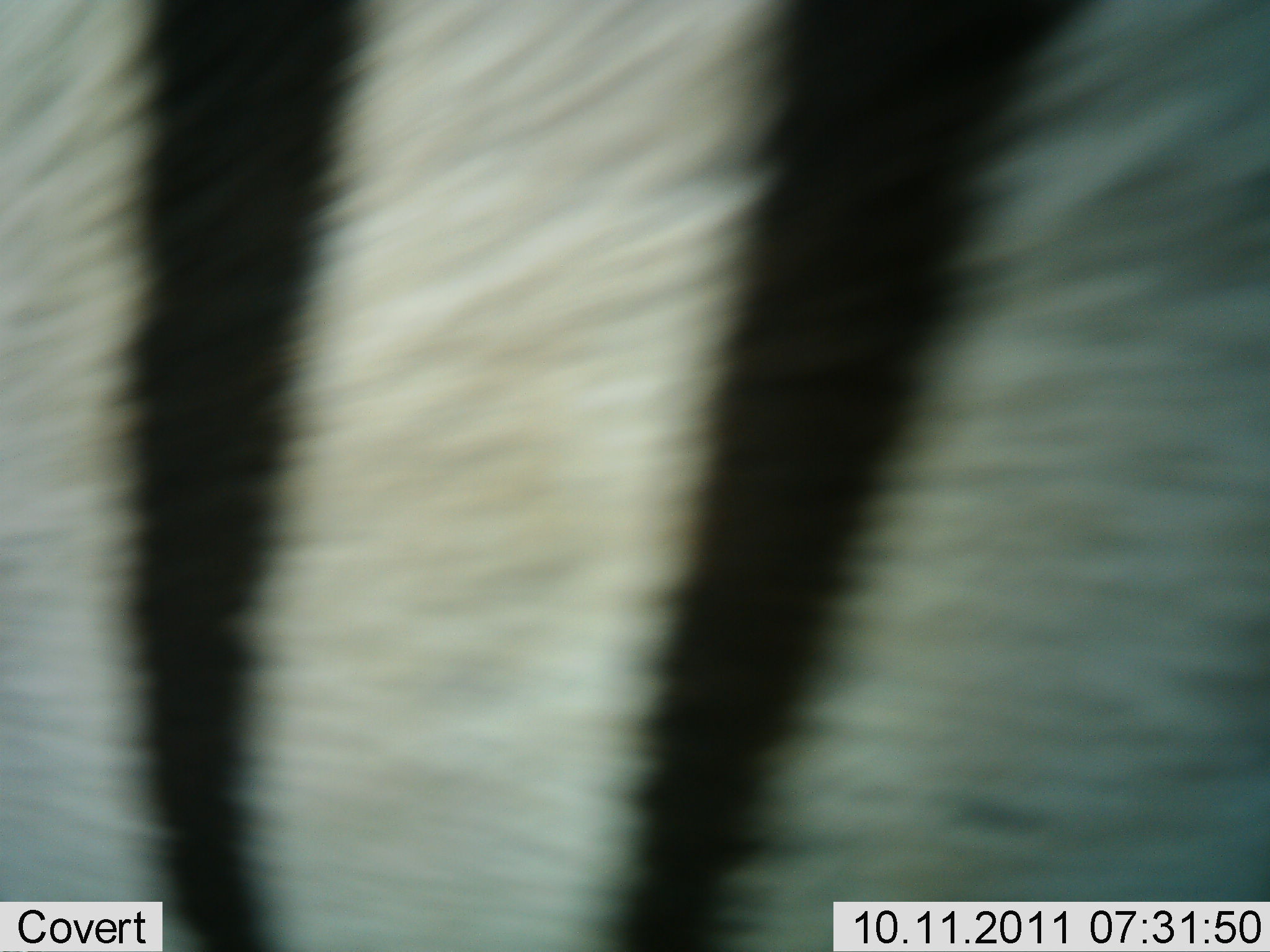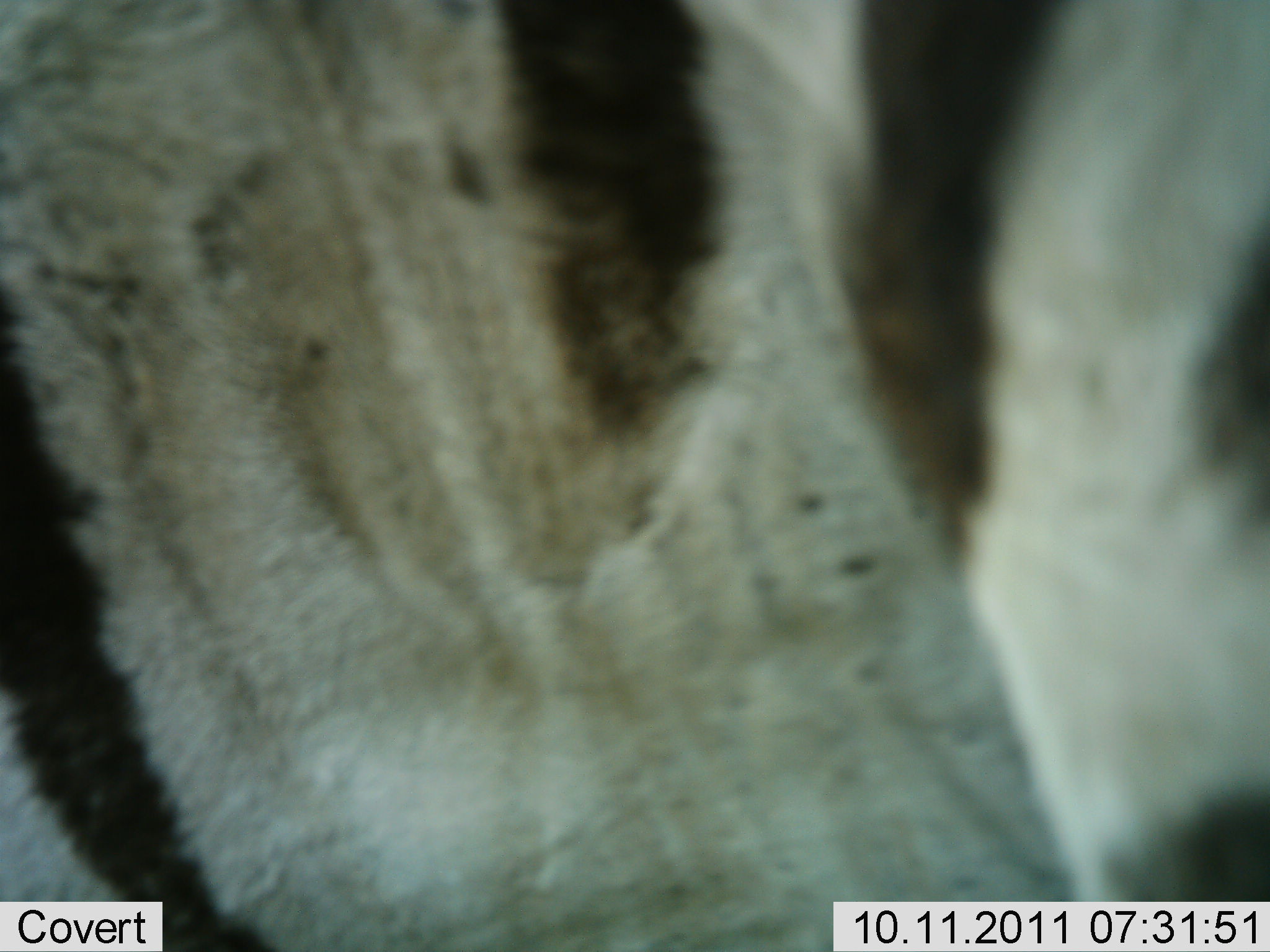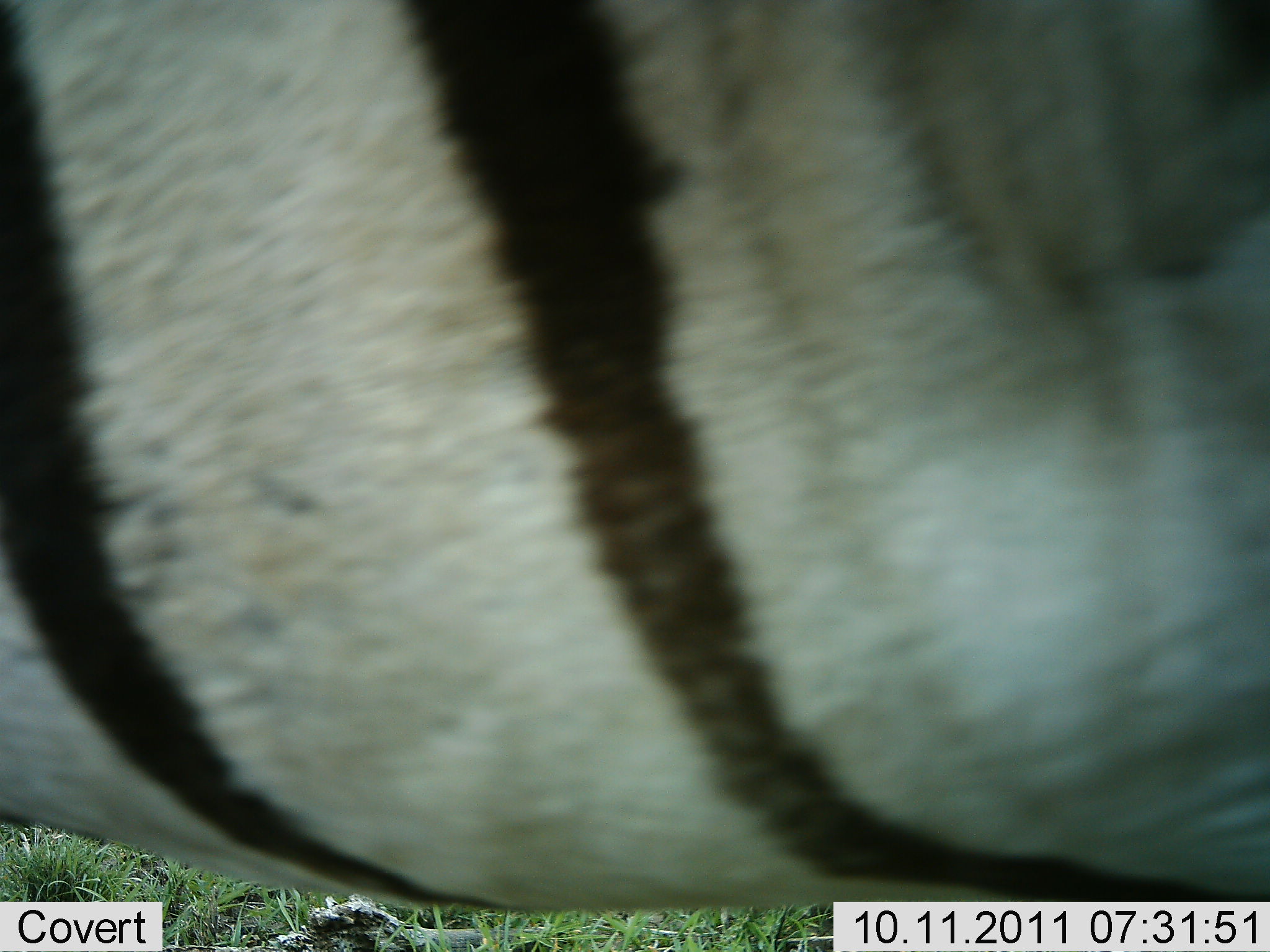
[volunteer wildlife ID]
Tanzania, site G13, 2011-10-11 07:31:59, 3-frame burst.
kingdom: Animalia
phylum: Chordata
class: Mammalia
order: Perissodactyla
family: Equidae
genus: Equus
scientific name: Equus quagga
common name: plains zebra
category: zebra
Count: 1.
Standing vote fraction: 38%.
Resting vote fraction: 0%.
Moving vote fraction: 62%.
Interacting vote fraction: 0%.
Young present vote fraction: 0%.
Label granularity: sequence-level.